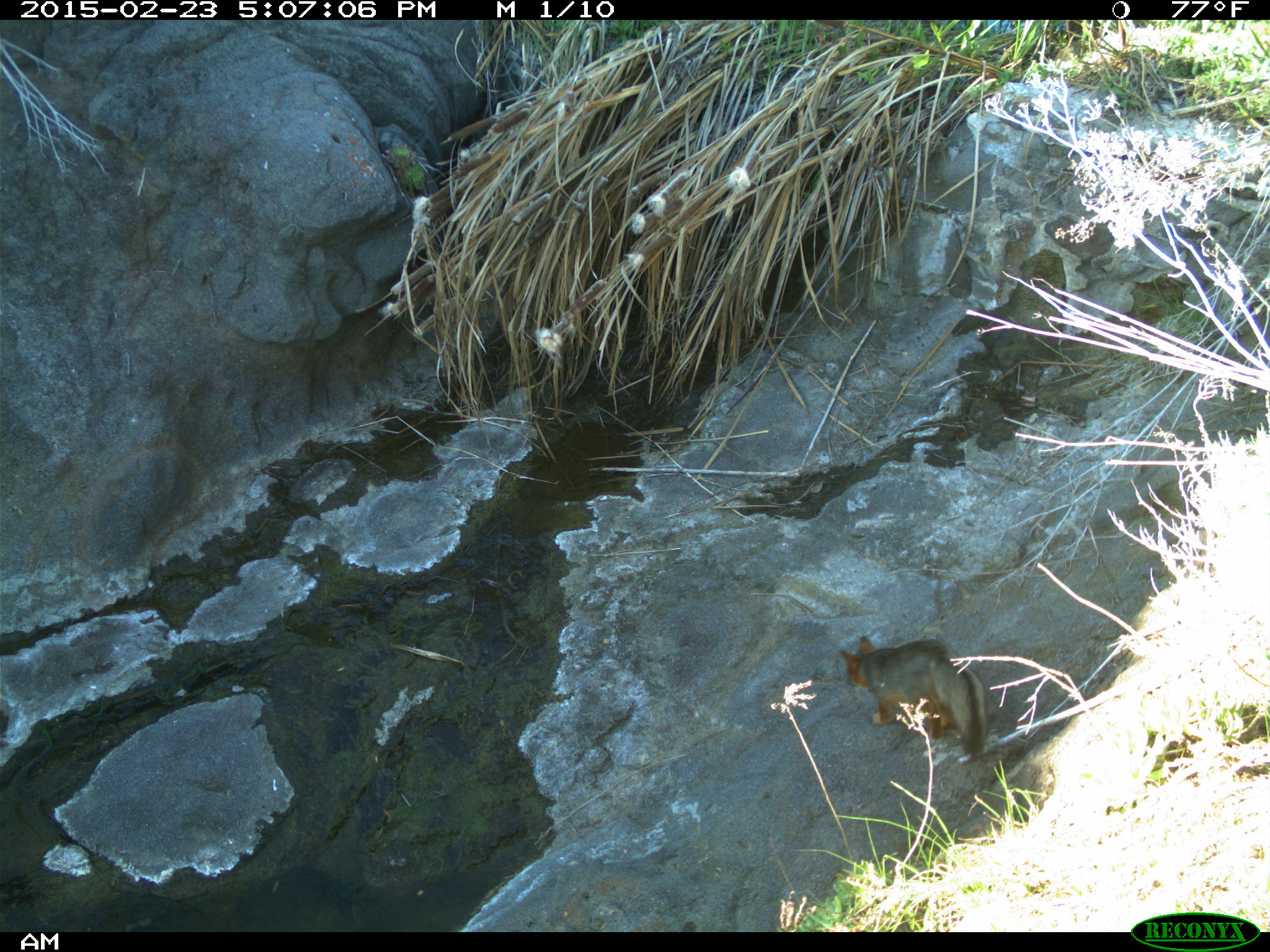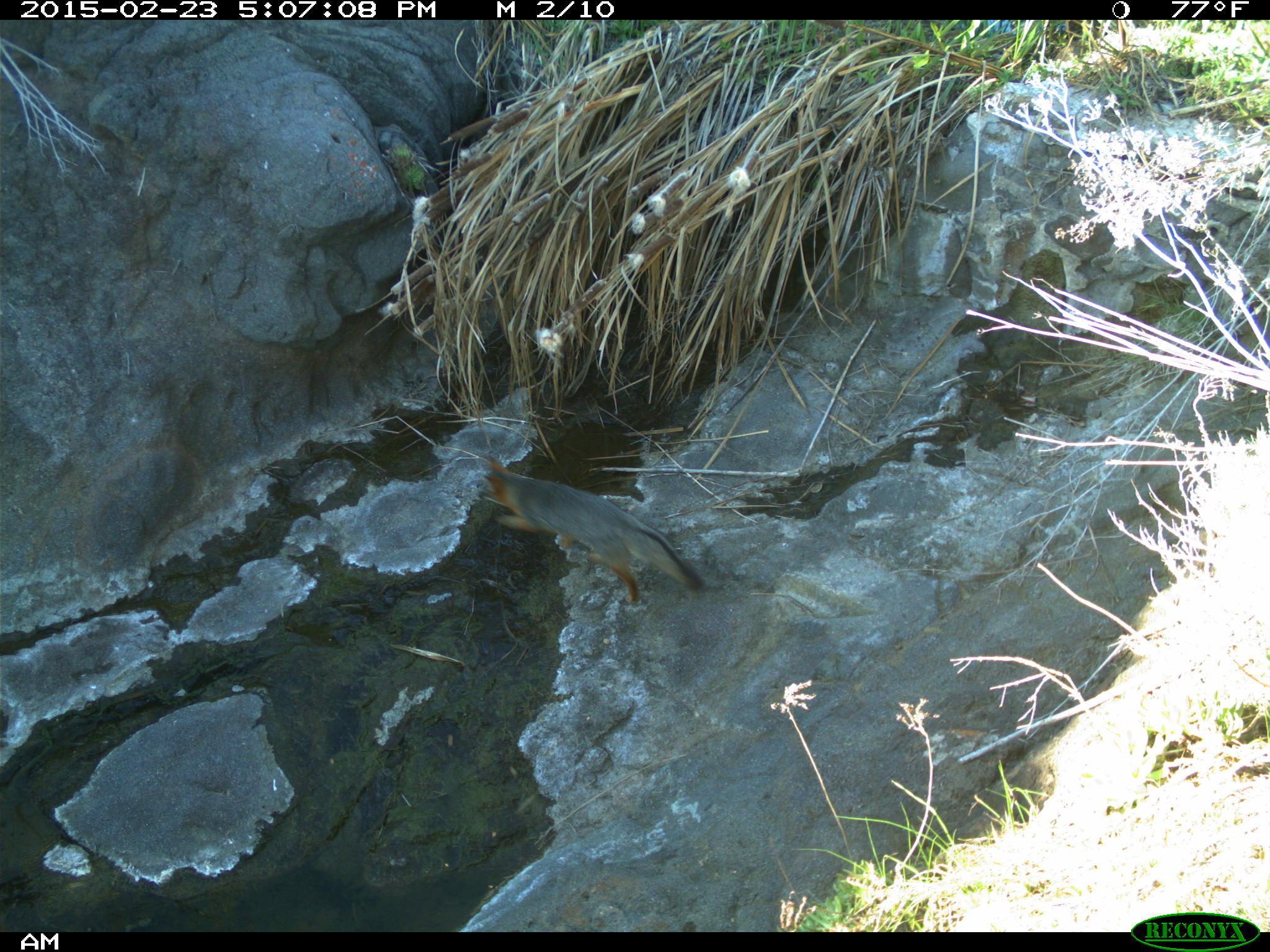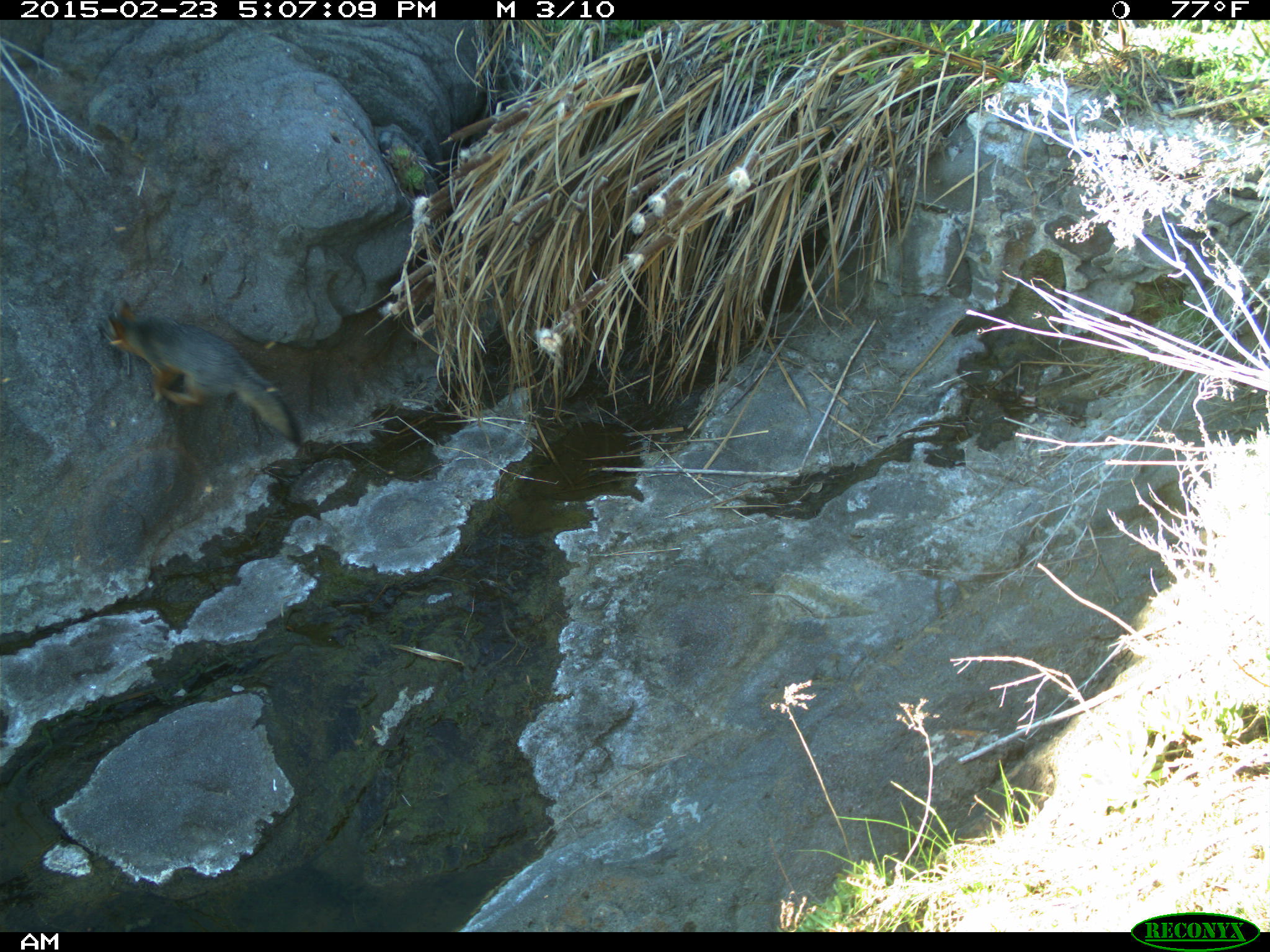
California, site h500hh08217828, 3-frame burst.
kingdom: Animalia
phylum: Chordata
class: Mammalia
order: Carnivora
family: Canidae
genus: Urocyon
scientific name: Urocyon littoralis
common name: island fox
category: fox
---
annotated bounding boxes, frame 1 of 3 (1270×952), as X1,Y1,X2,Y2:
fox: 837,633,987,753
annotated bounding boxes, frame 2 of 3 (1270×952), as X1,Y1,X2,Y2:
fox: 481,454,705,604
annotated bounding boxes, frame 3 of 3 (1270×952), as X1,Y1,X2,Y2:
fox: 95,296,301,444